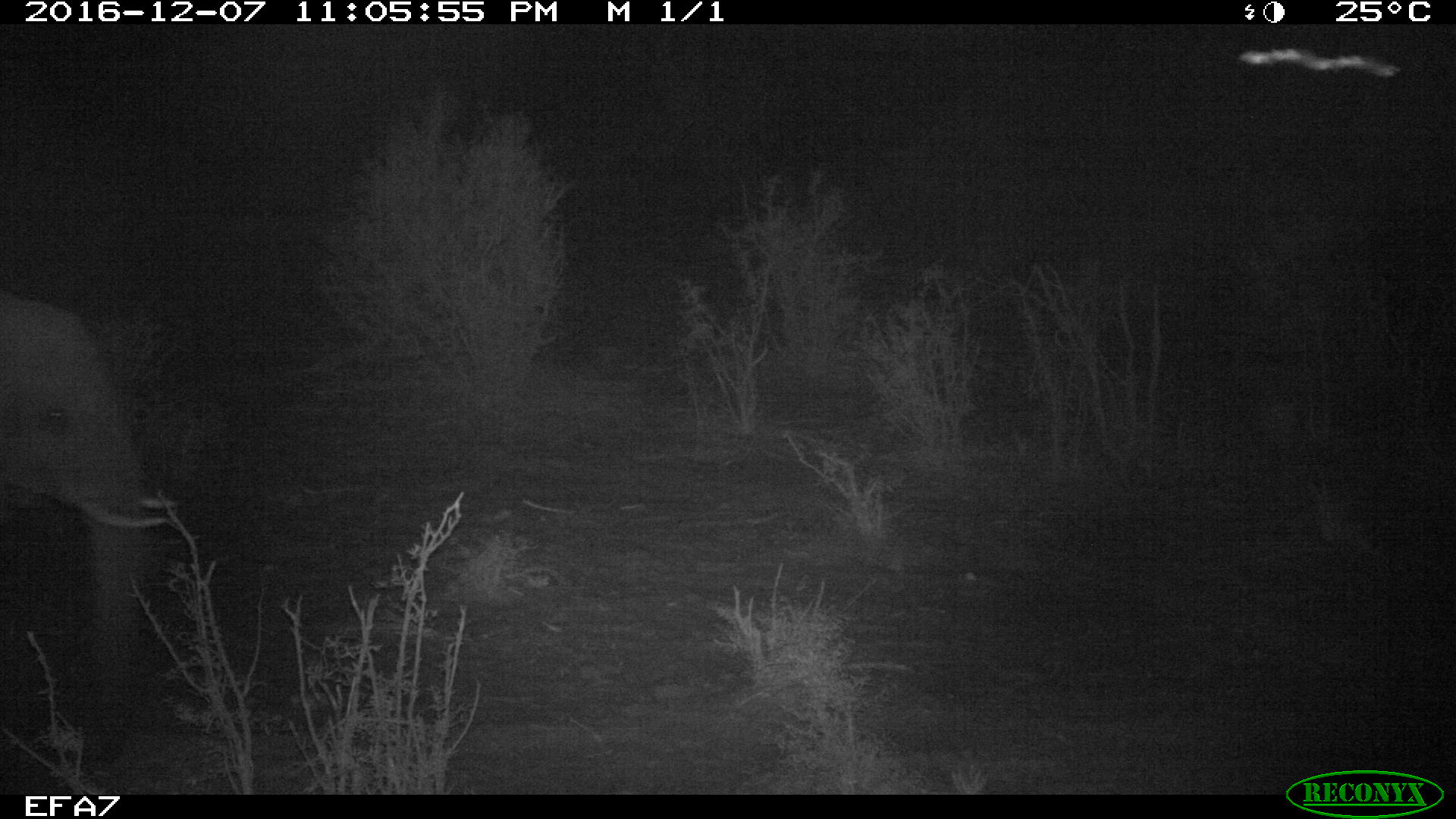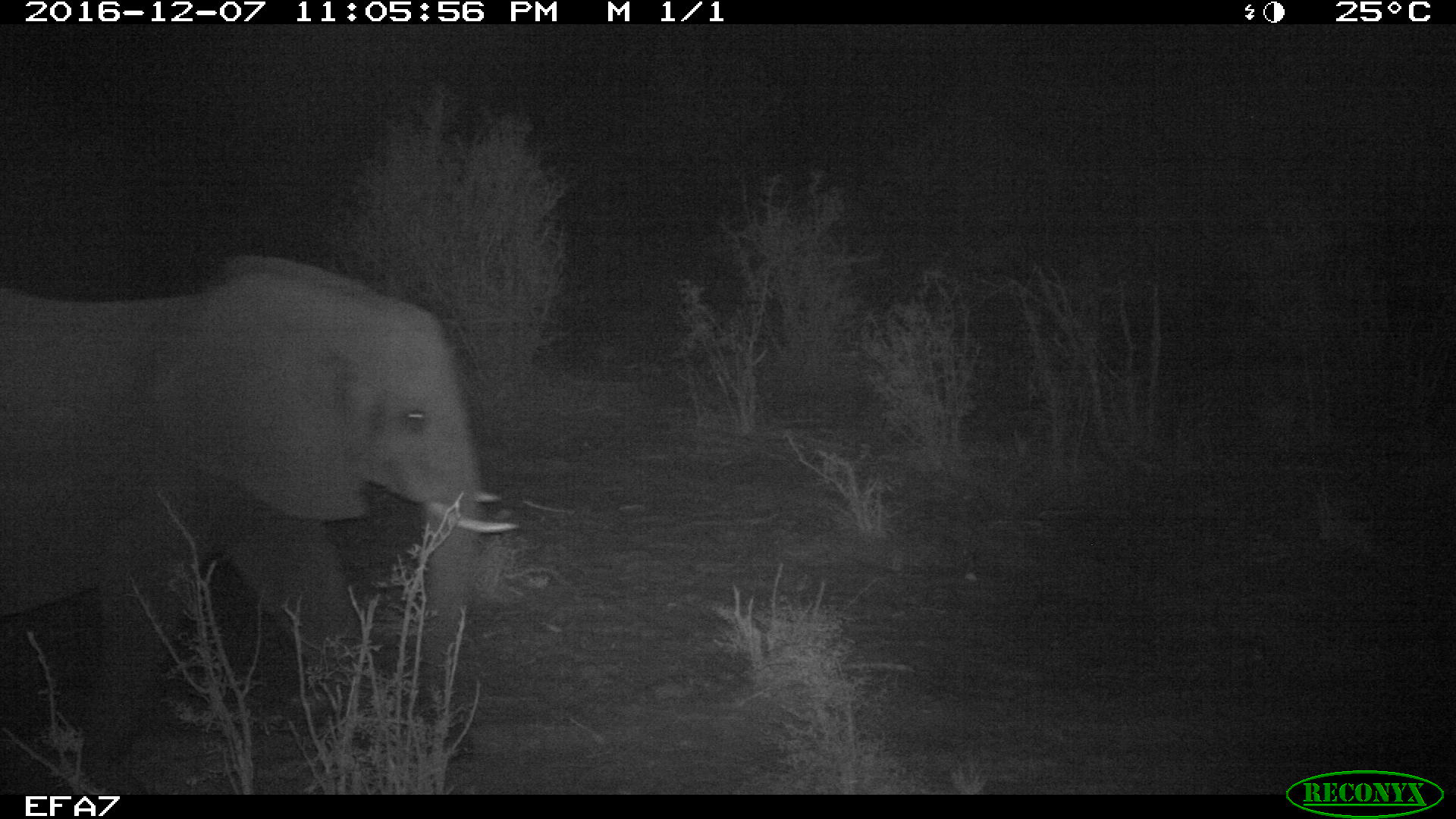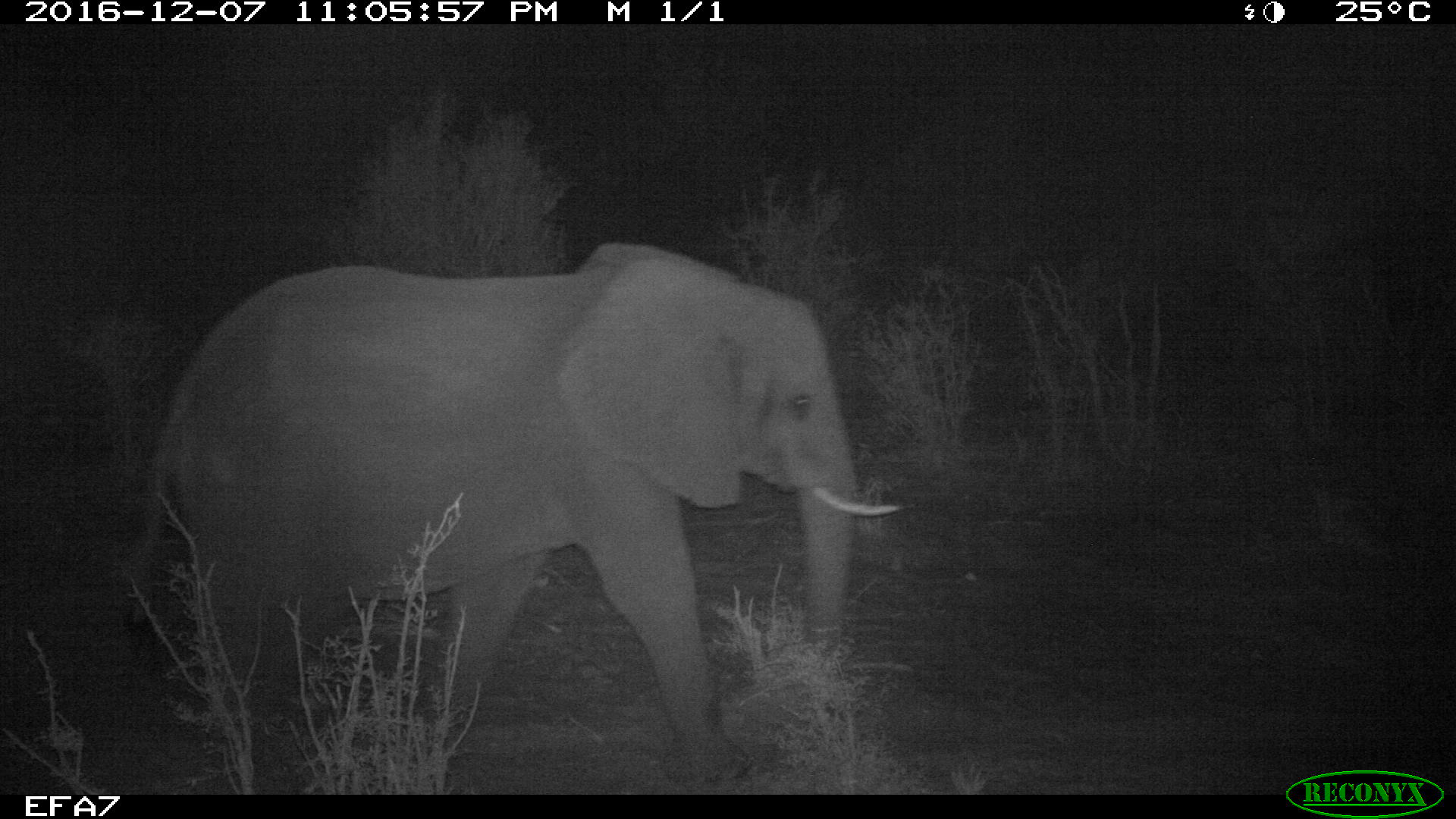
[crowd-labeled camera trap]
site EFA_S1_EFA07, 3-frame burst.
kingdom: Animalia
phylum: Chordata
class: Mammalia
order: Proboscidea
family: Elephantidae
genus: Loxodonta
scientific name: Loxodonta africana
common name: african bush elephant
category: elephant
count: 1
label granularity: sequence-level